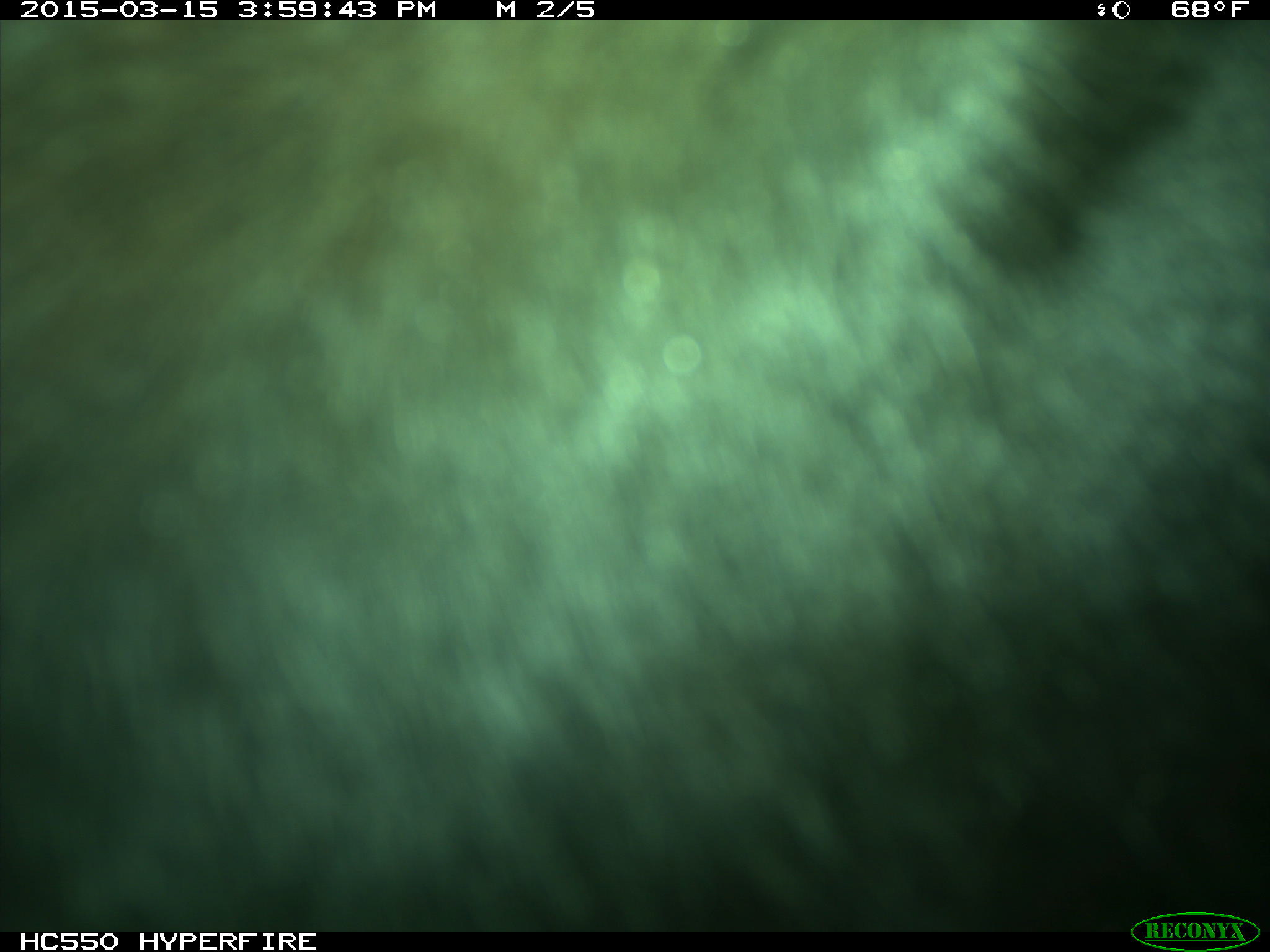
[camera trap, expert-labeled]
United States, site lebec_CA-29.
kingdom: Animalia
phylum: Chordata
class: Mammalia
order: Artiodactyla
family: Bovidae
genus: Bos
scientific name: Bos taurus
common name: domestic cow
Bos taurus (domestic cow).